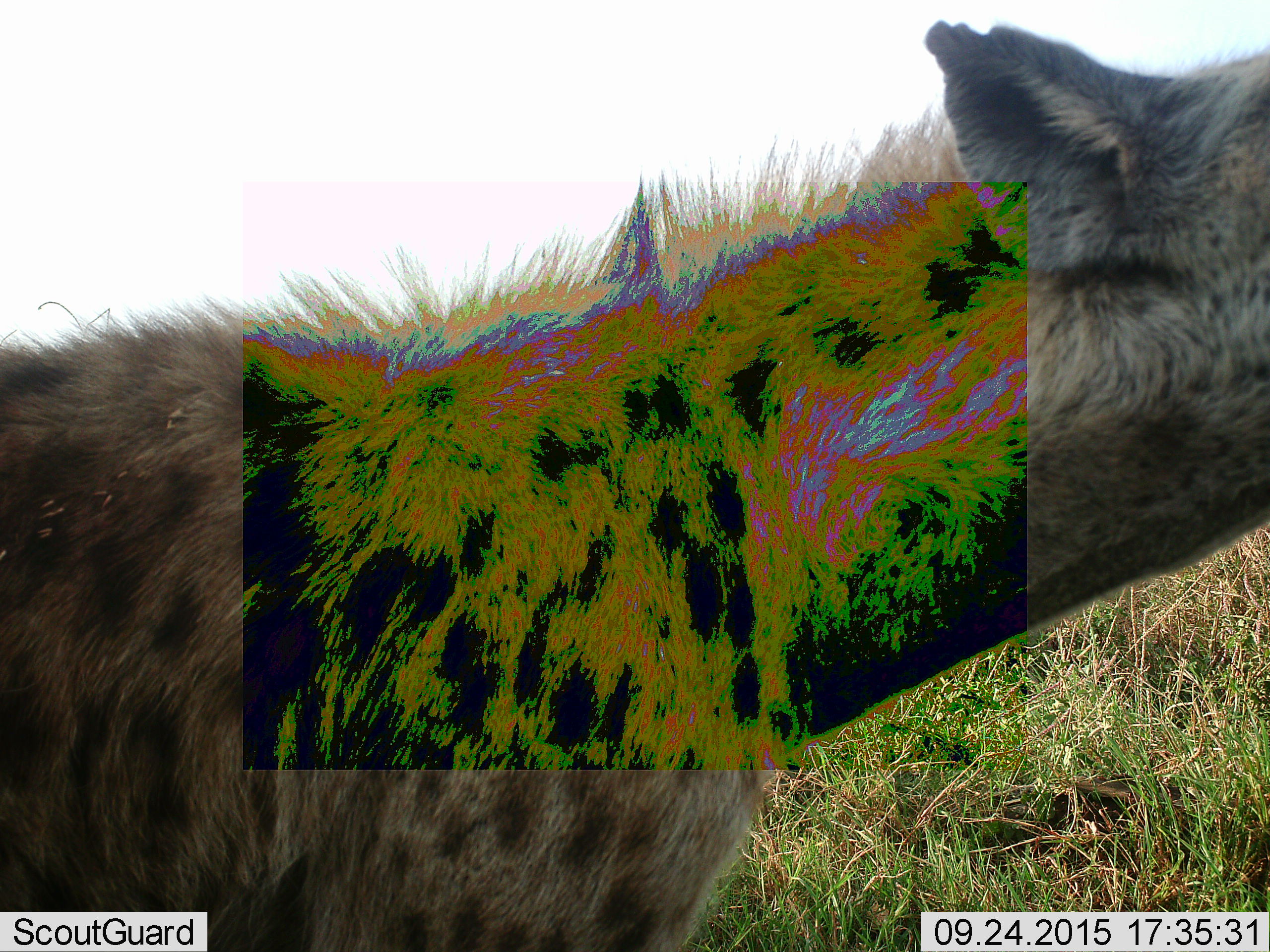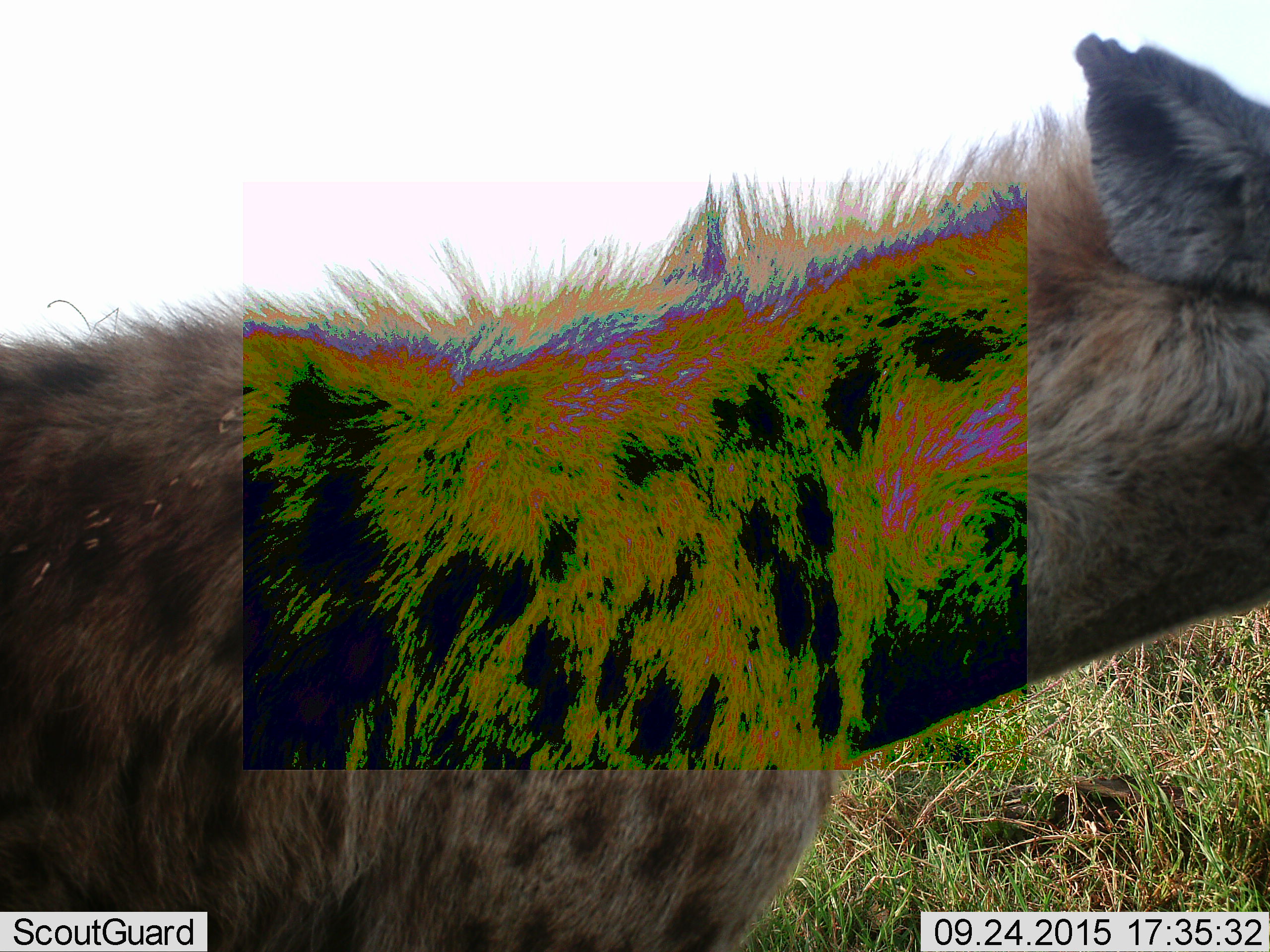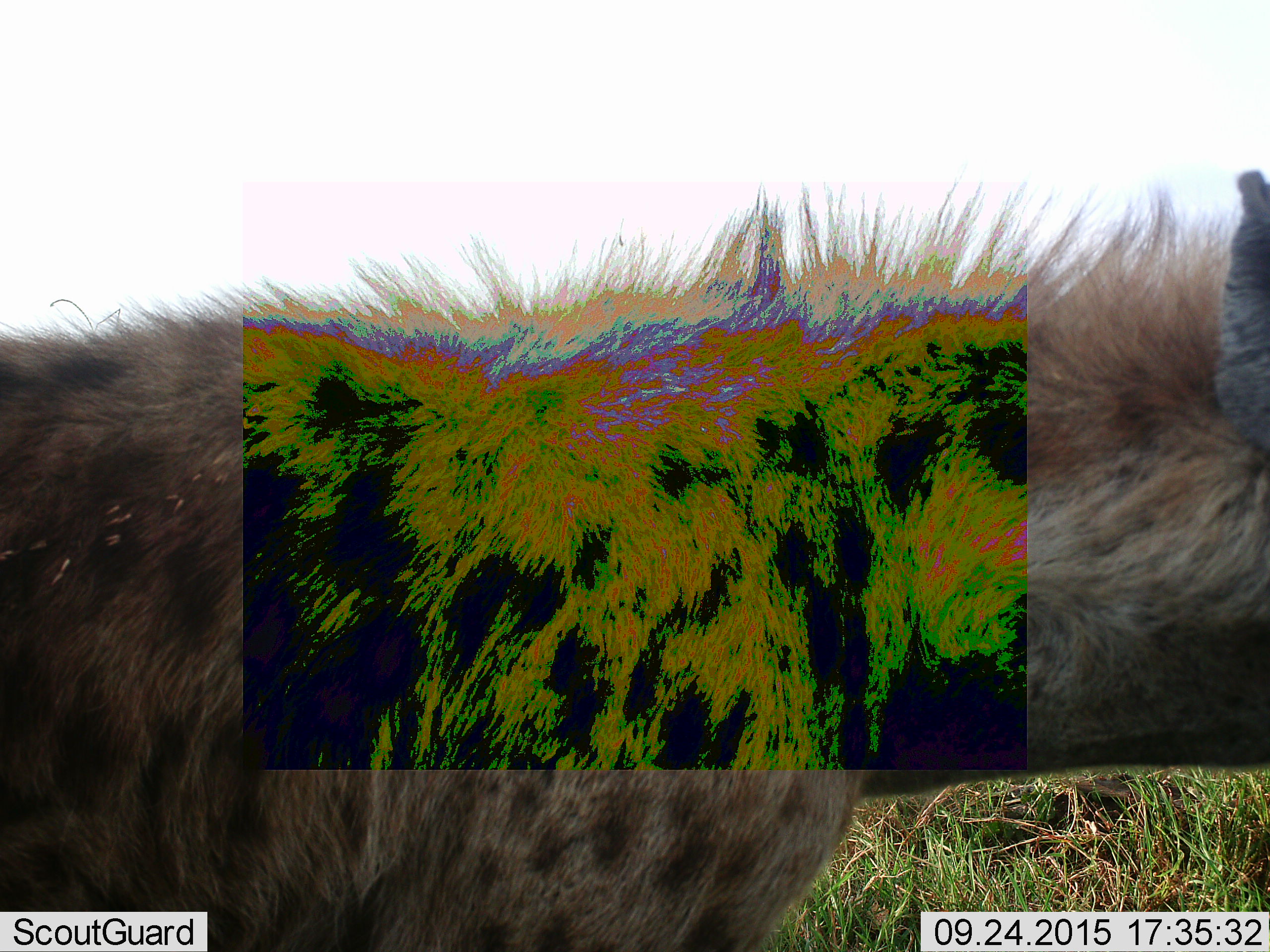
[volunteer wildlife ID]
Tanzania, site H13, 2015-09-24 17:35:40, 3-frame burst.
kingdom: Animalia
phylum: Chordata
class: Mammalia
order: Carnivora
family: Hyaenidae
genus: Crocuta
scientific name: Crocuta crocuta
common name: spotted hyena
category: hyenaspotted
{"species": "hyenaspotted (spotted hyena) (Crocuta crocuta)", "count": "1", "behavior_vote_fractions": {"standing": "70%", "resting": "0%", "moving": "30%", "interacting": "10%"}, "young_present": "0%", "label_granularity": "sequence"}